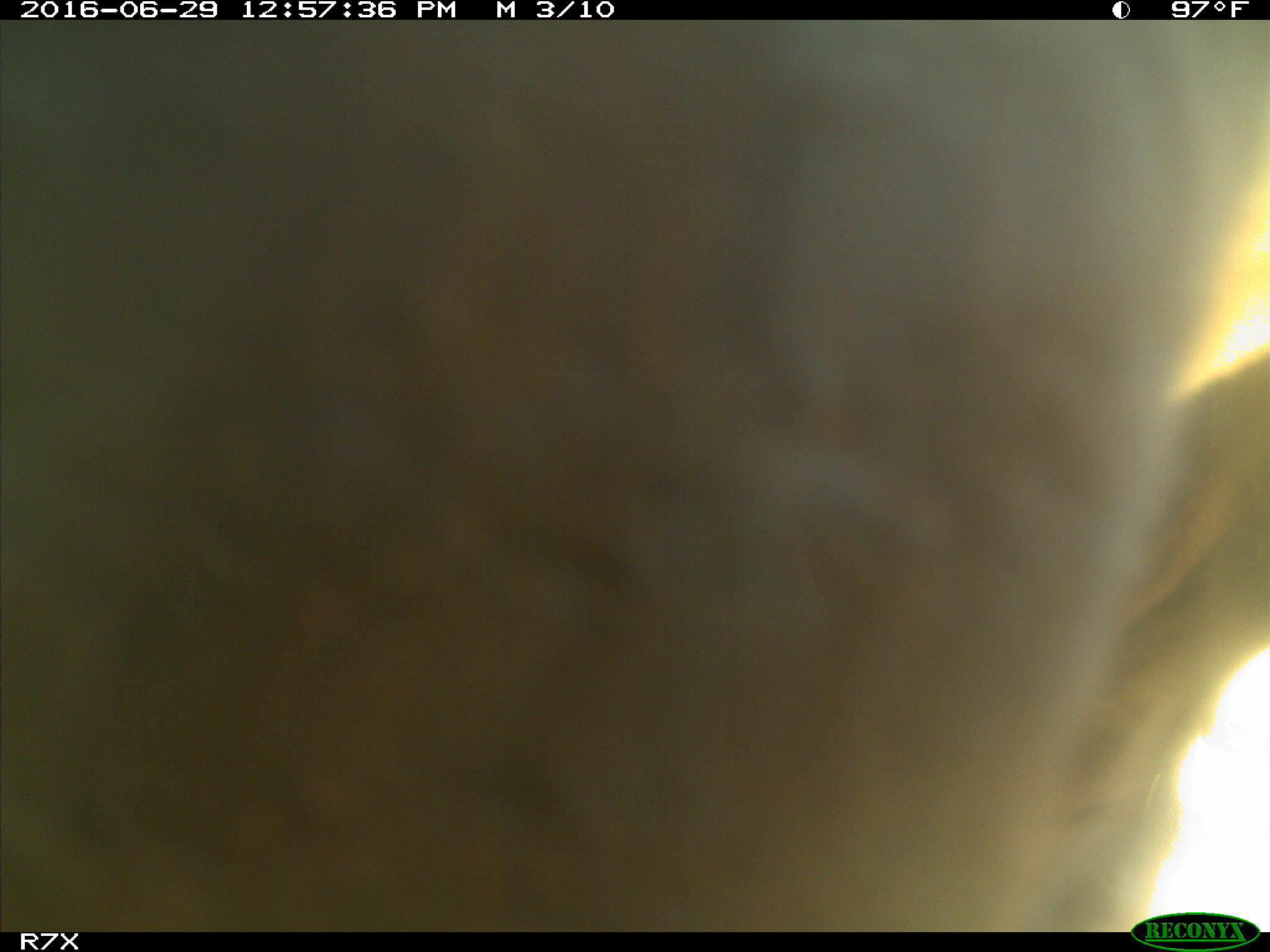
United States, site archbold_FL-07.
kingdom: Animalia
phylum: Chordata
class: Mammalia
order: Artiodactyla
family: Bovidae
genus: Bos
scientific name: Bos taurus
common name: domestic cow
Bos taurus (domestic cow).